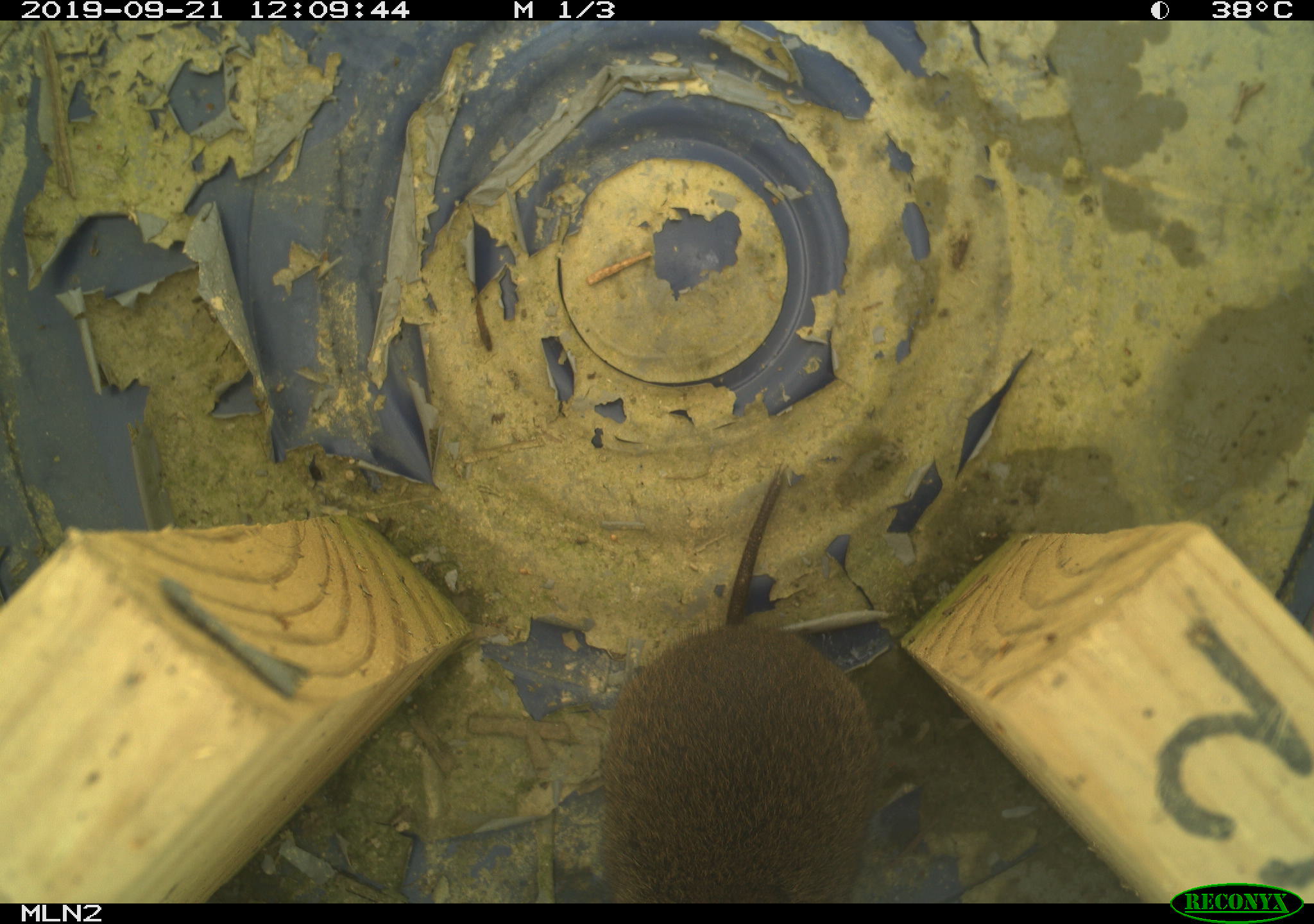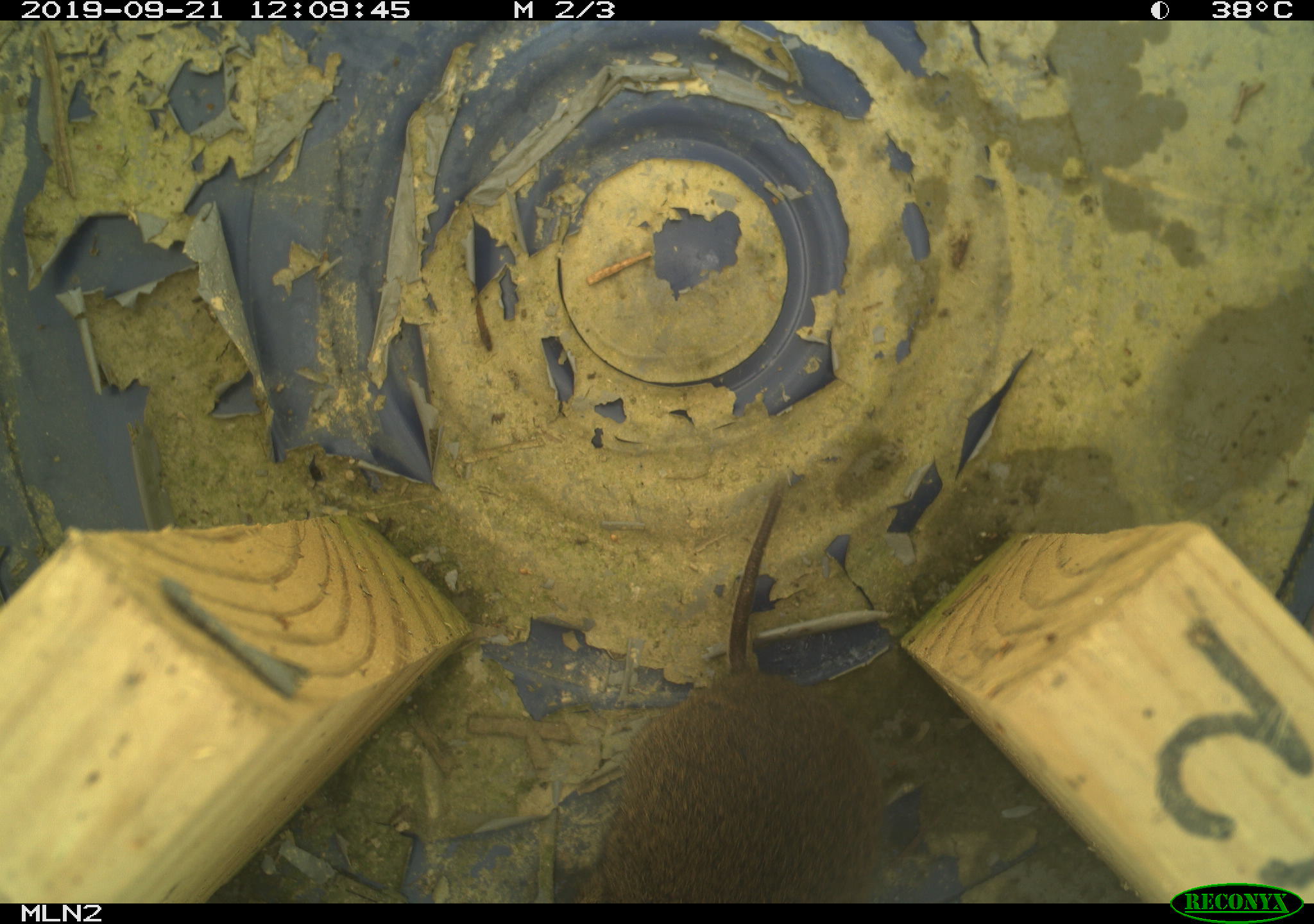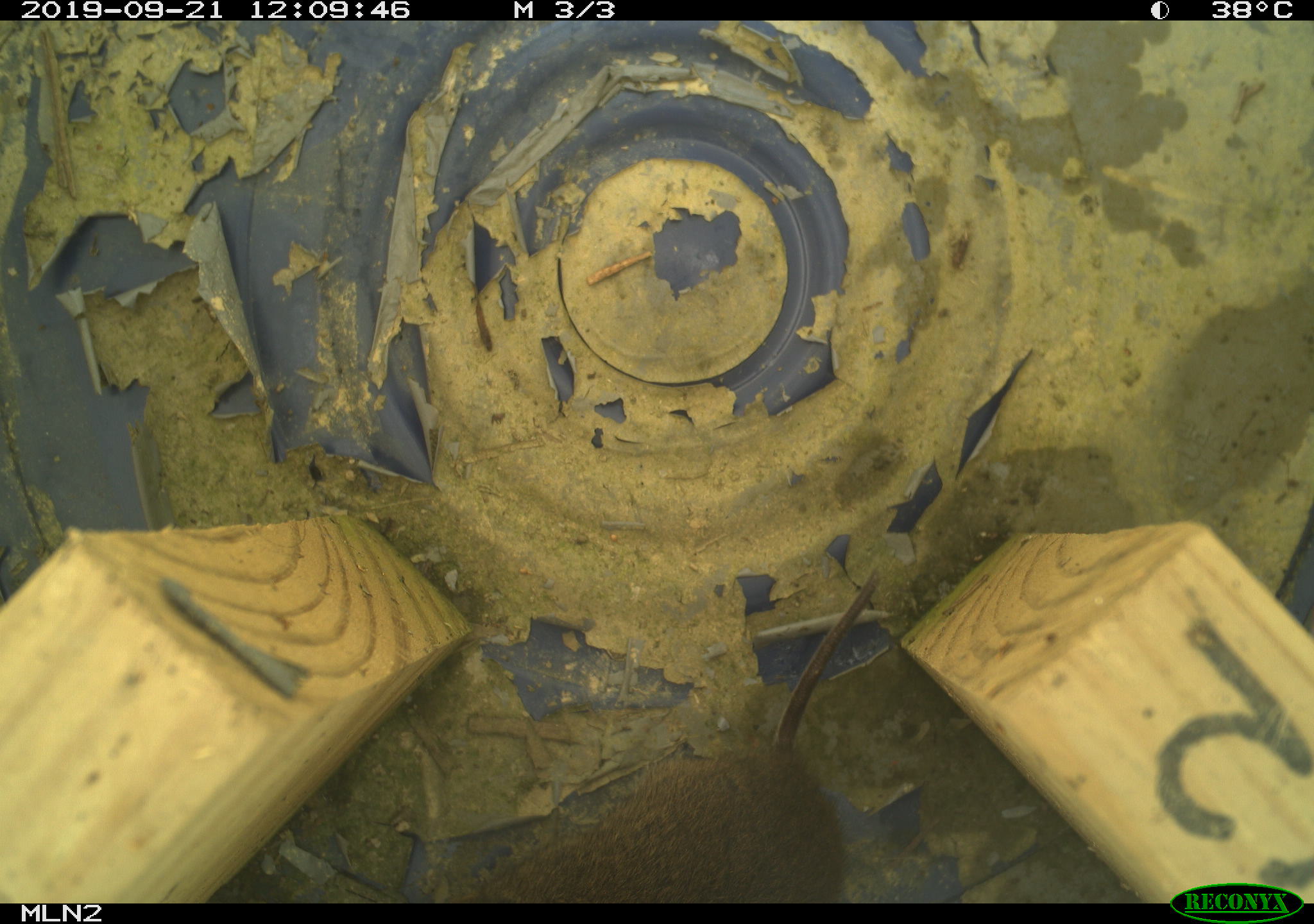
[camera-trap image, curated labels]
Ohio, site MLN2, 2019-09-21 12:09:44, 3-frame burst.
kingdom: Animalia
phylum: Chordata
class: Mammalia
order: Rodentia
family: Cricetidae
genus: Microtus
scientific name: Microtus pennsylvanicus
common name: meadow vole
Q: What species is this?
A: Meadow vole (Microtus pennsylvanicus).